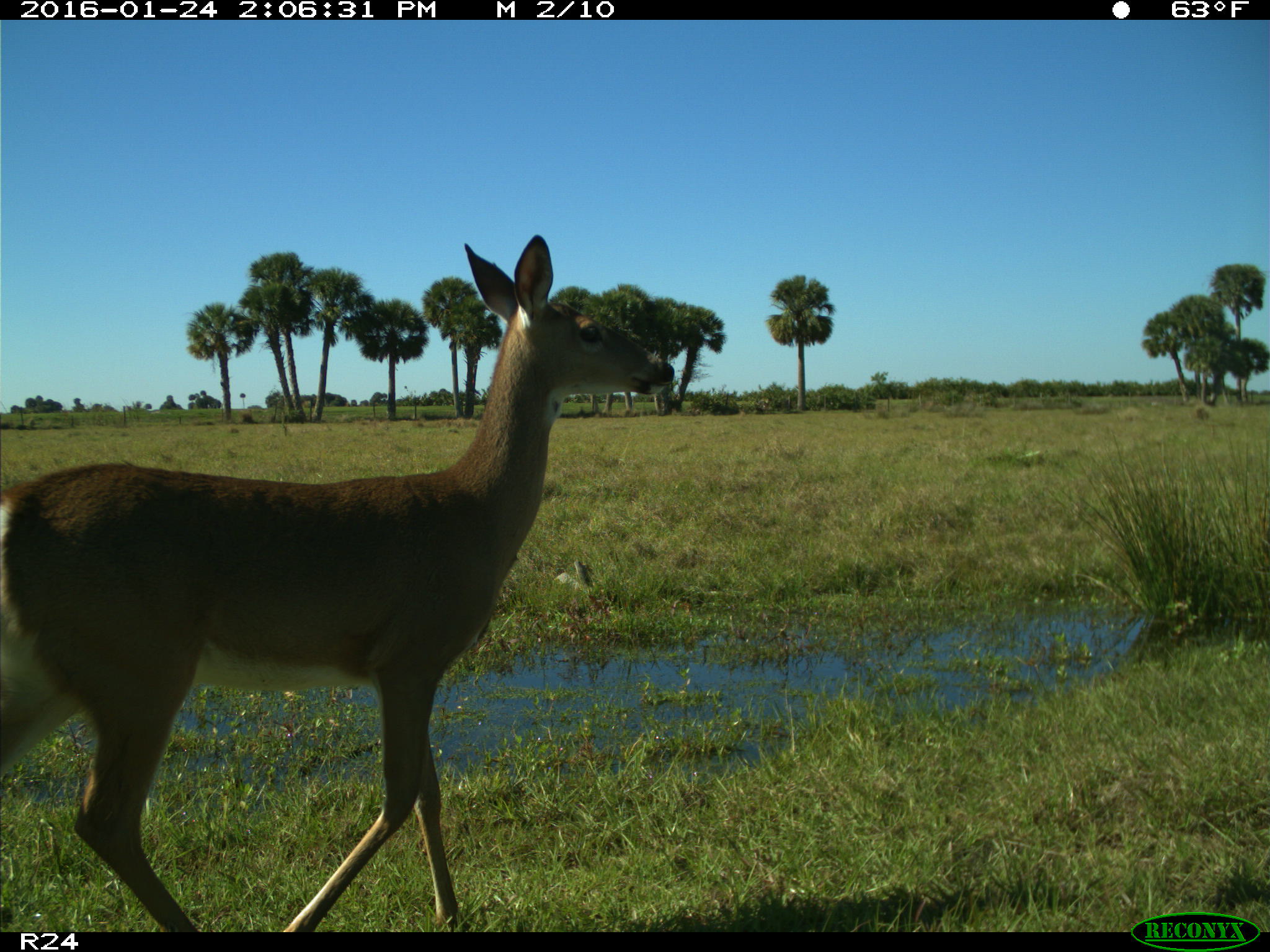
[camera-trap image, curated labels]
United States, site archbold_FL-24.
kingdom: Animalia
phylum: Chordata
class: Mammalia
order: Artiodactyla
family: Bovidae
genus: Bos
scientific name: Bos taurus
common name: domestic cow